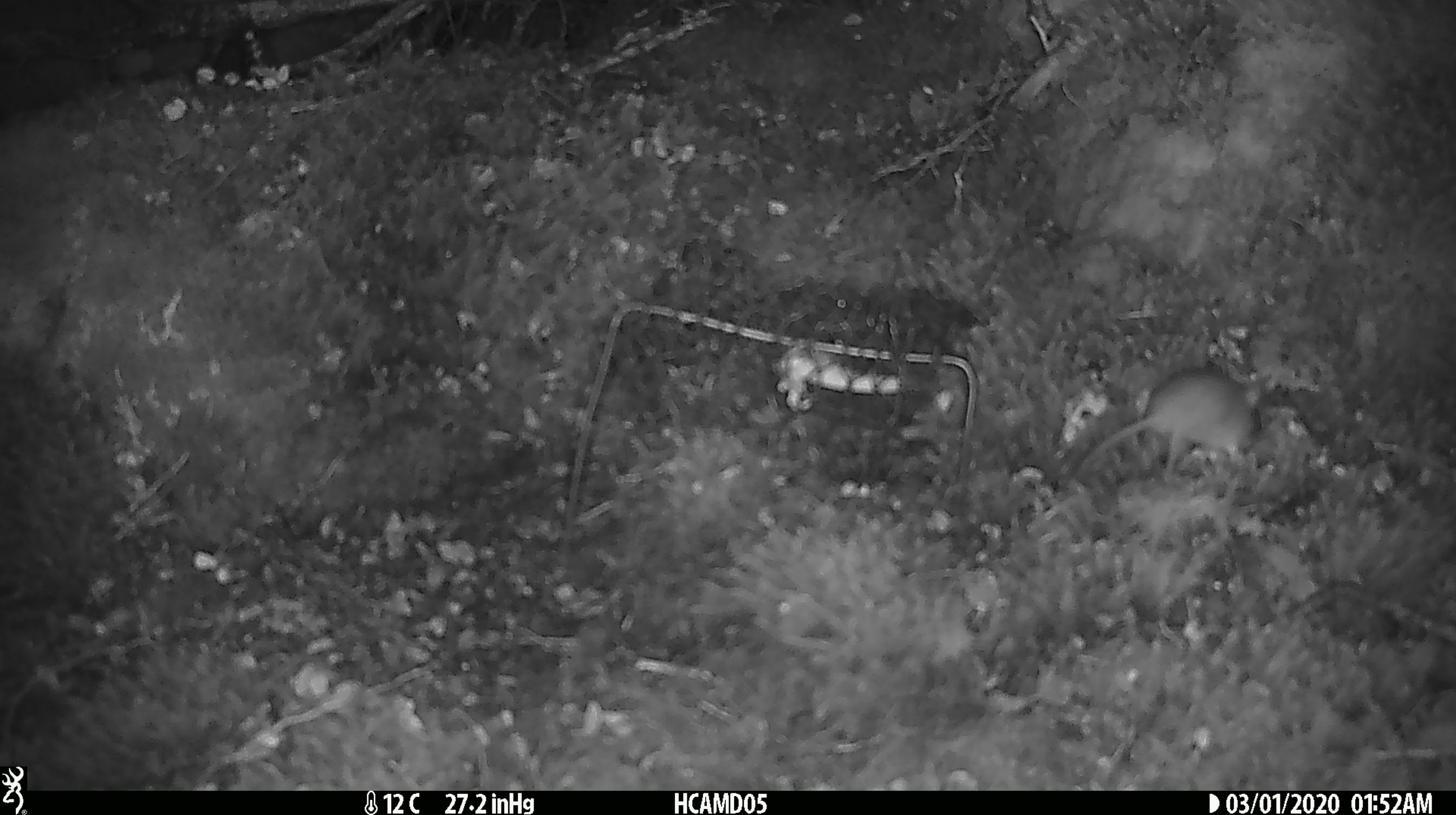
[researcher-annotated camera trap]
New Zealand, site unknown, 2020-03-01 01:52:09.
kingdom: Animalia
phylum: Chordata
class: Mammalia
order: Rodentia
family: Muridae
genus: Mus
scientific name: Mus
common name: mouse